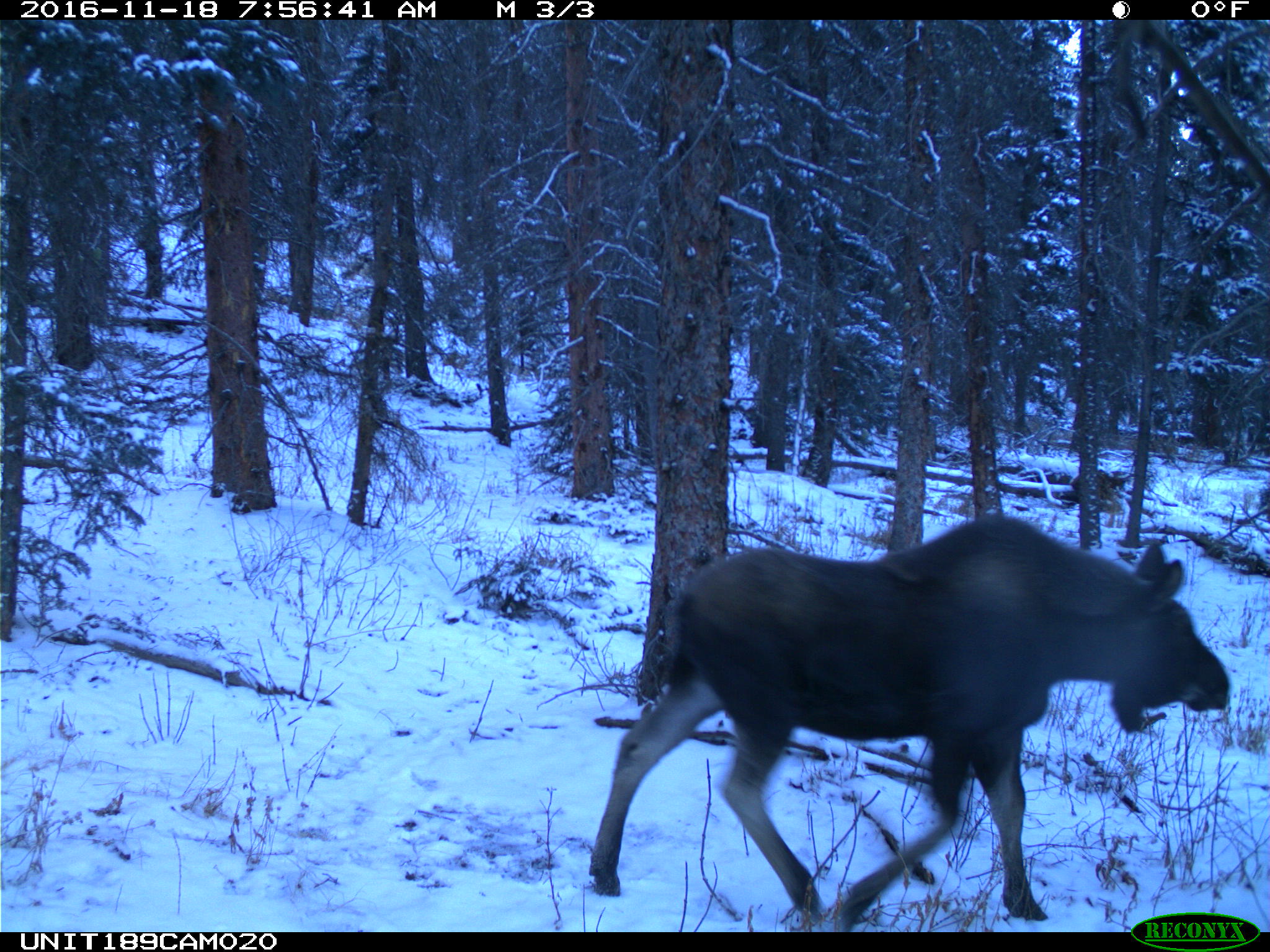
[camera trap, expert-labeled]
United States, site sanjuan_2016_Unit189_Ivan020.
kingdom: Animalia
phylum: Chordata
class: Mammalia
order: Artiodactyla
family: Cervidae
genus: Alces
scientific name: Alces alces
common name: moose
Alces alces (moose).